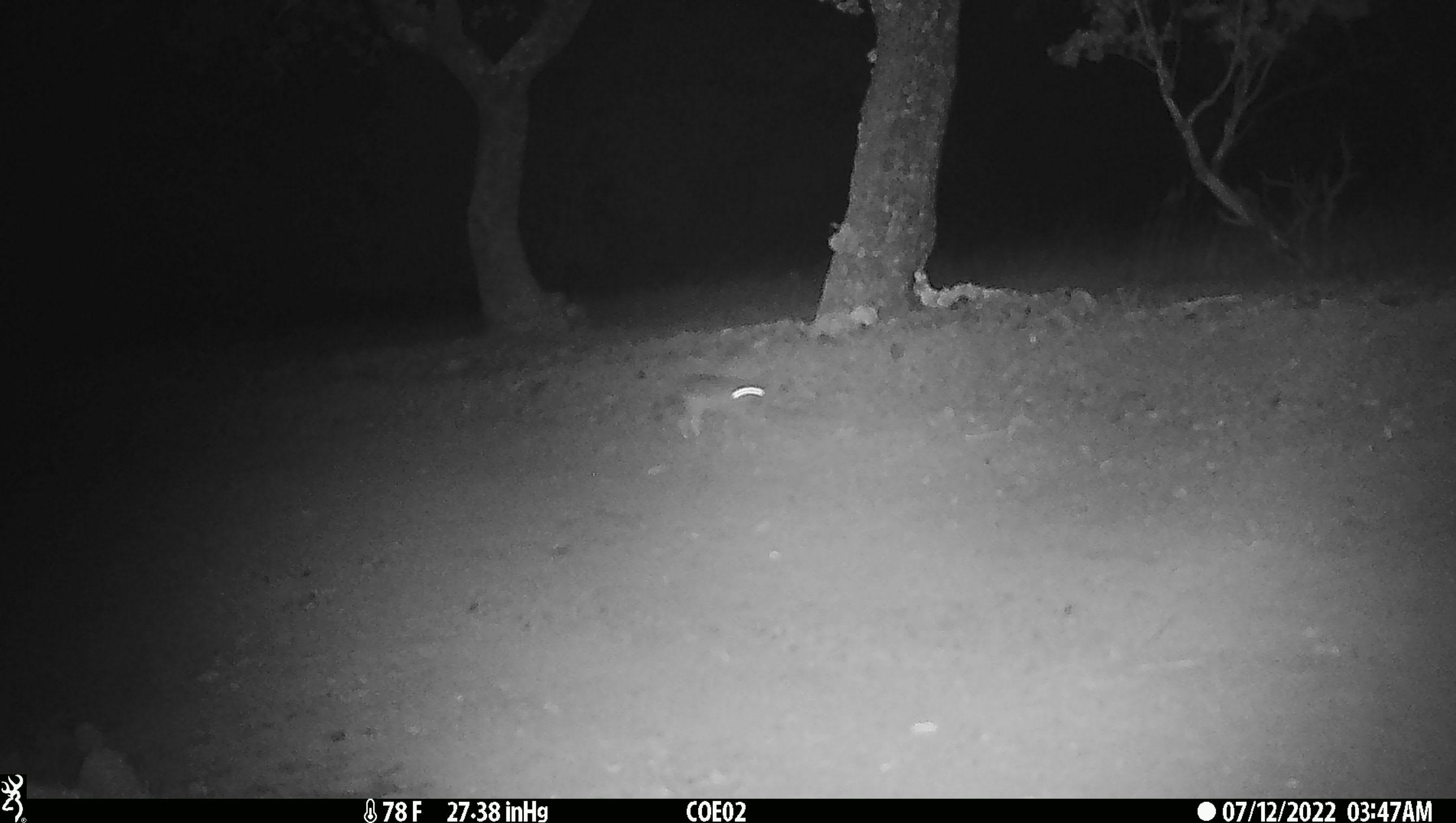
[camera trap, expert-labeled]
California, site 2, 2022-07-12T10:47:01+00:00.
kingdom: Animalia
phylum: Chordata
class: Mammalia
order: Carnivora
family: Canidae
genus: Urocyon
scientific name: Urocyon cinereoargenteus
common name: gray fox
Gray fox (Urocyon cinereoargenteus).